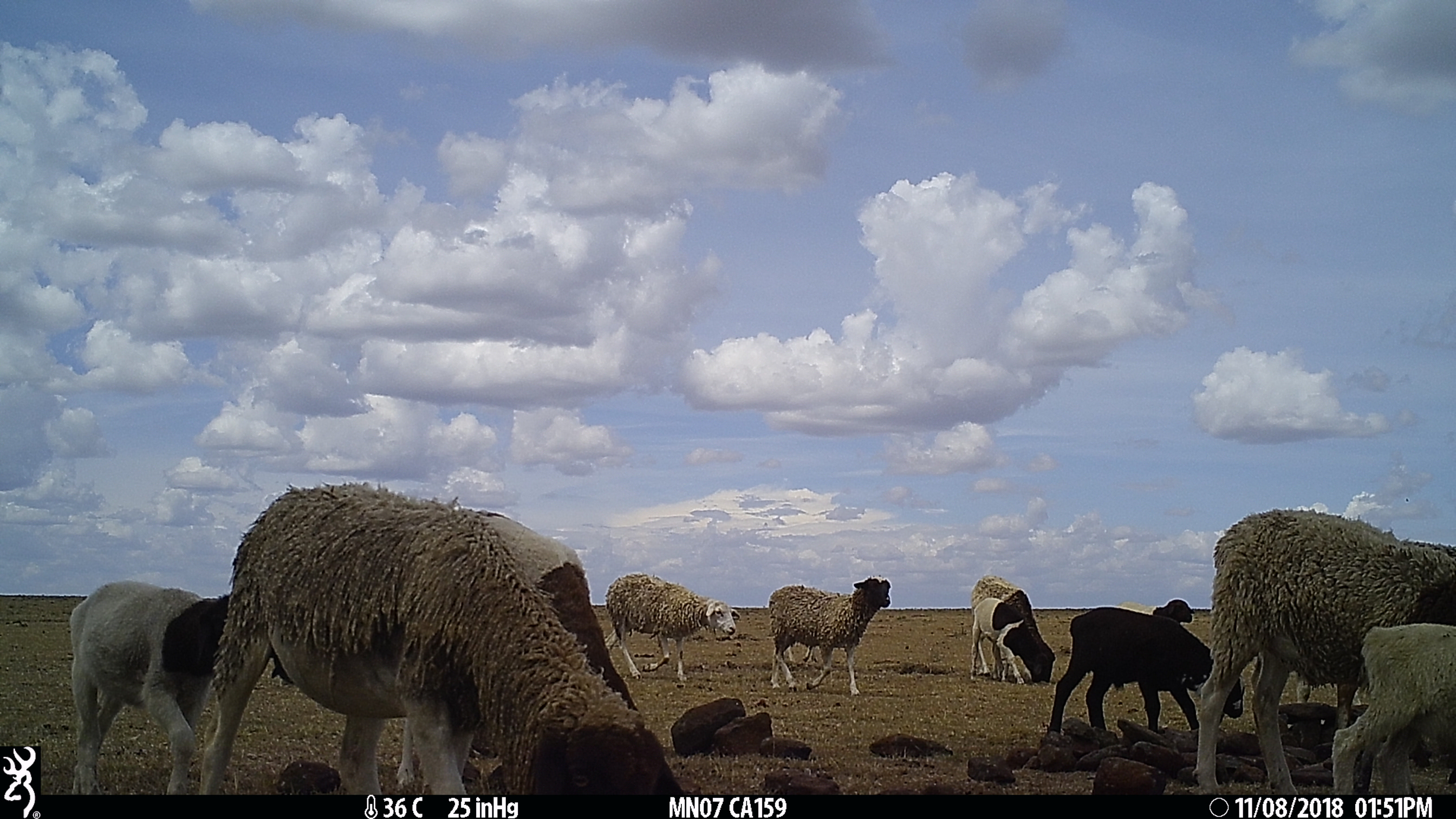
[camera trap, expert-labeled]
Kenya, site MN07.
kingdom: Animalia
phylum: Chordata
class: Mammalia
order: Artiodactyla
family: Bovidae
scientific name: Bovidae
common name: sheep or goat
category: shoat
Shoat (sheep or goat) (Bovidae).